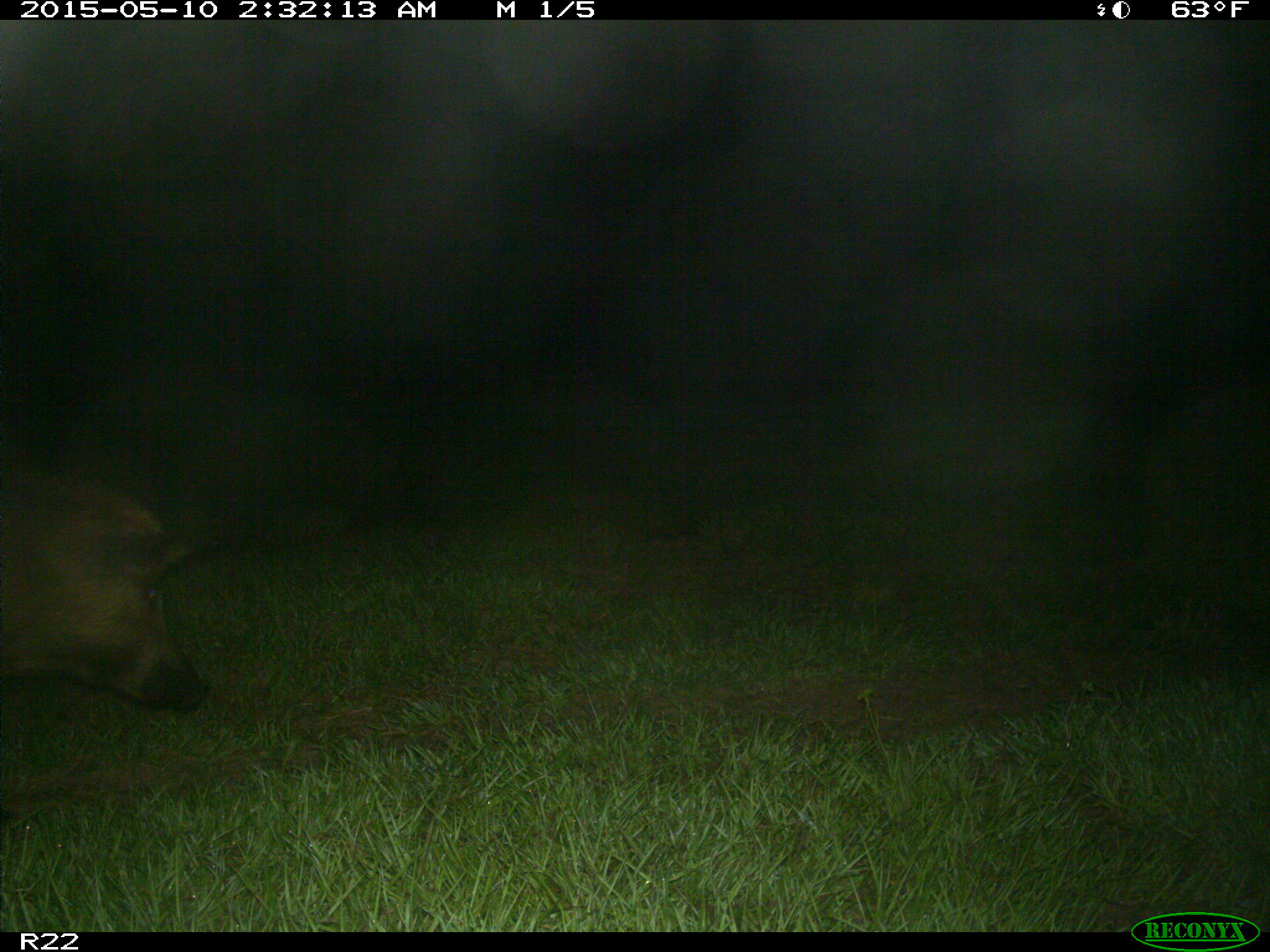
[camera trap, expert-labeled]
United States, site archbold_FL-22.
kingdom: Animalia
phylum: Chordata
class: Mammalia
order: Artiodactyla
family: Suidae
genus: Sus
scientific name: Sus scrofa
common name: wild boar